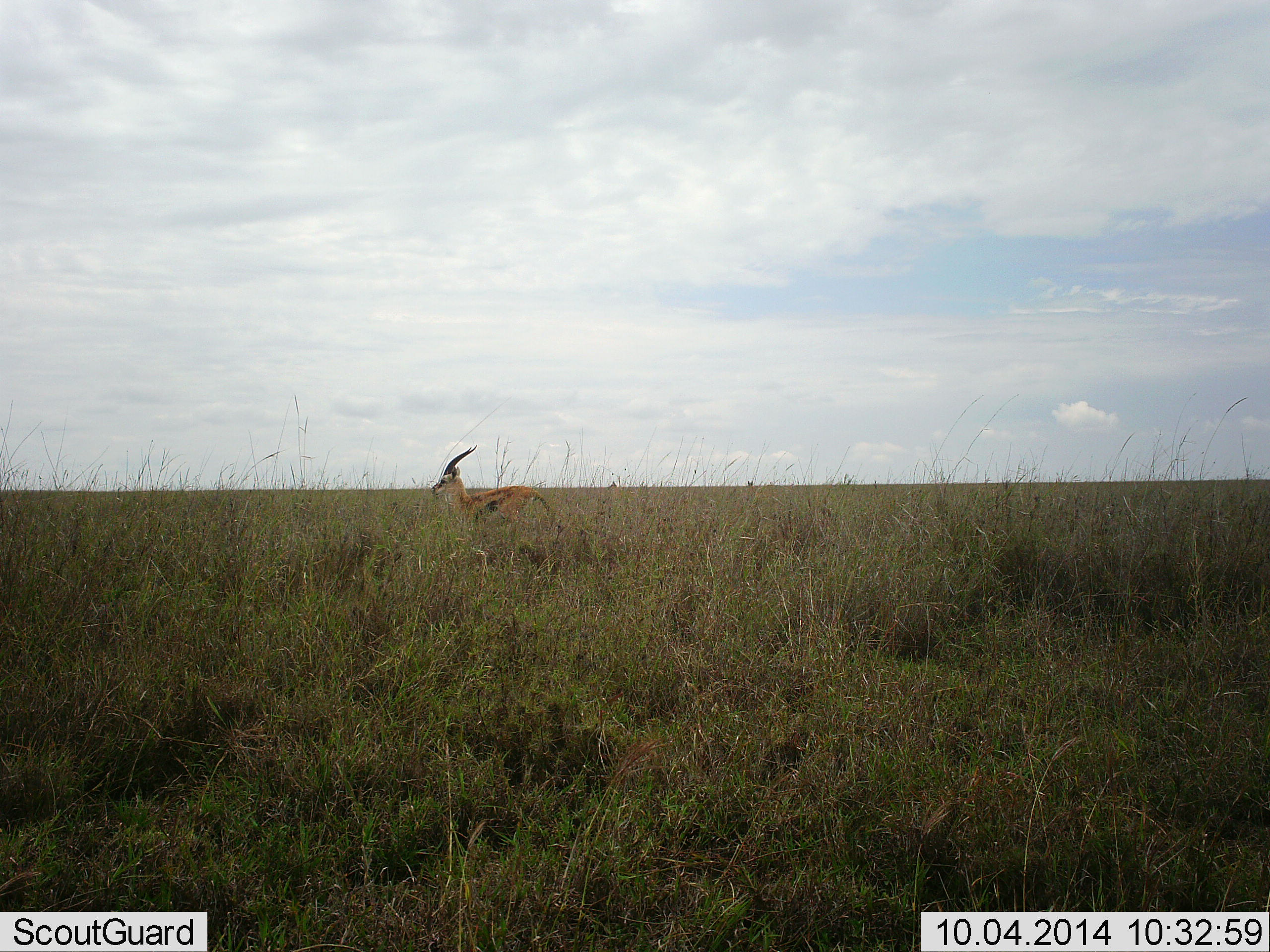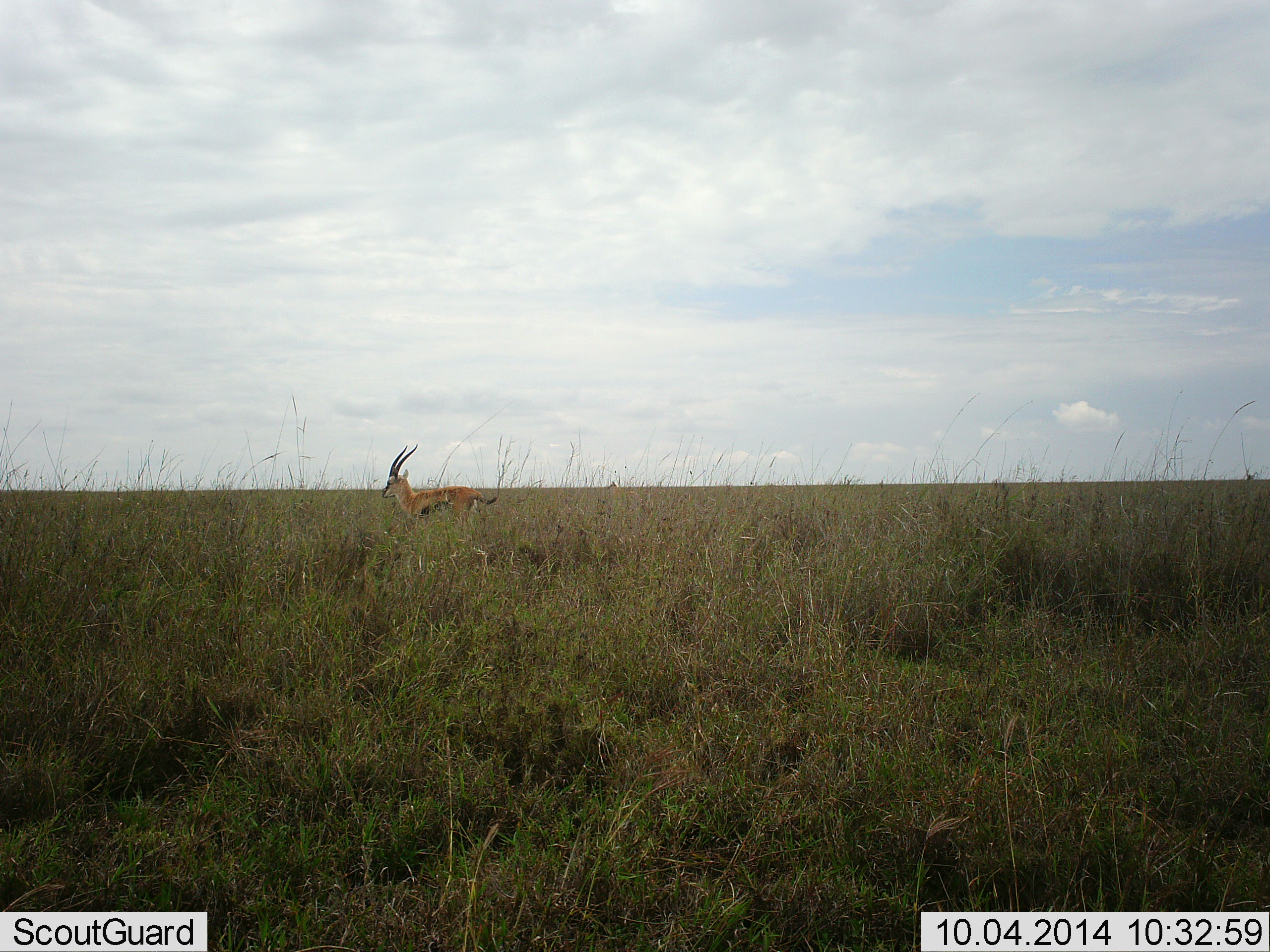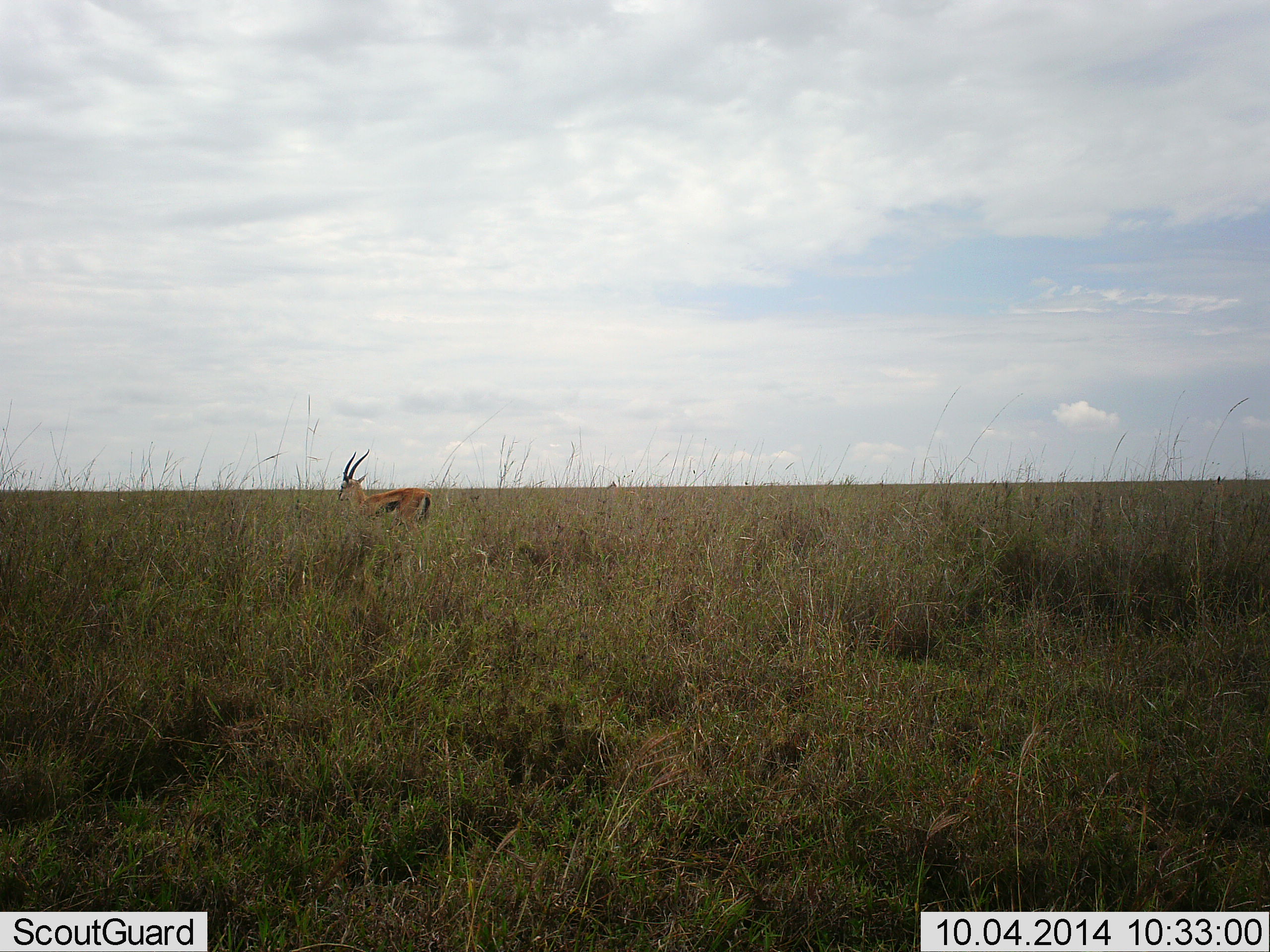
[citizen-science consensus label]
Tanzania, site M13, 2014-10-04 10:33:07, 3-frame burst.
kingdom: Animalia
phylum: Chordata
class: Mammalia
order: Artiodactyla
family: Bovidae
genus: Eudorcas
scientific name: Eudorcas thomsonii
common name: thomson's gazelle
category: gazellethomsons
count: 1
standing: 10%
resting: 0%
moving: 100%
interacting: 0%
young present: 0%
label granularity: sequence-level